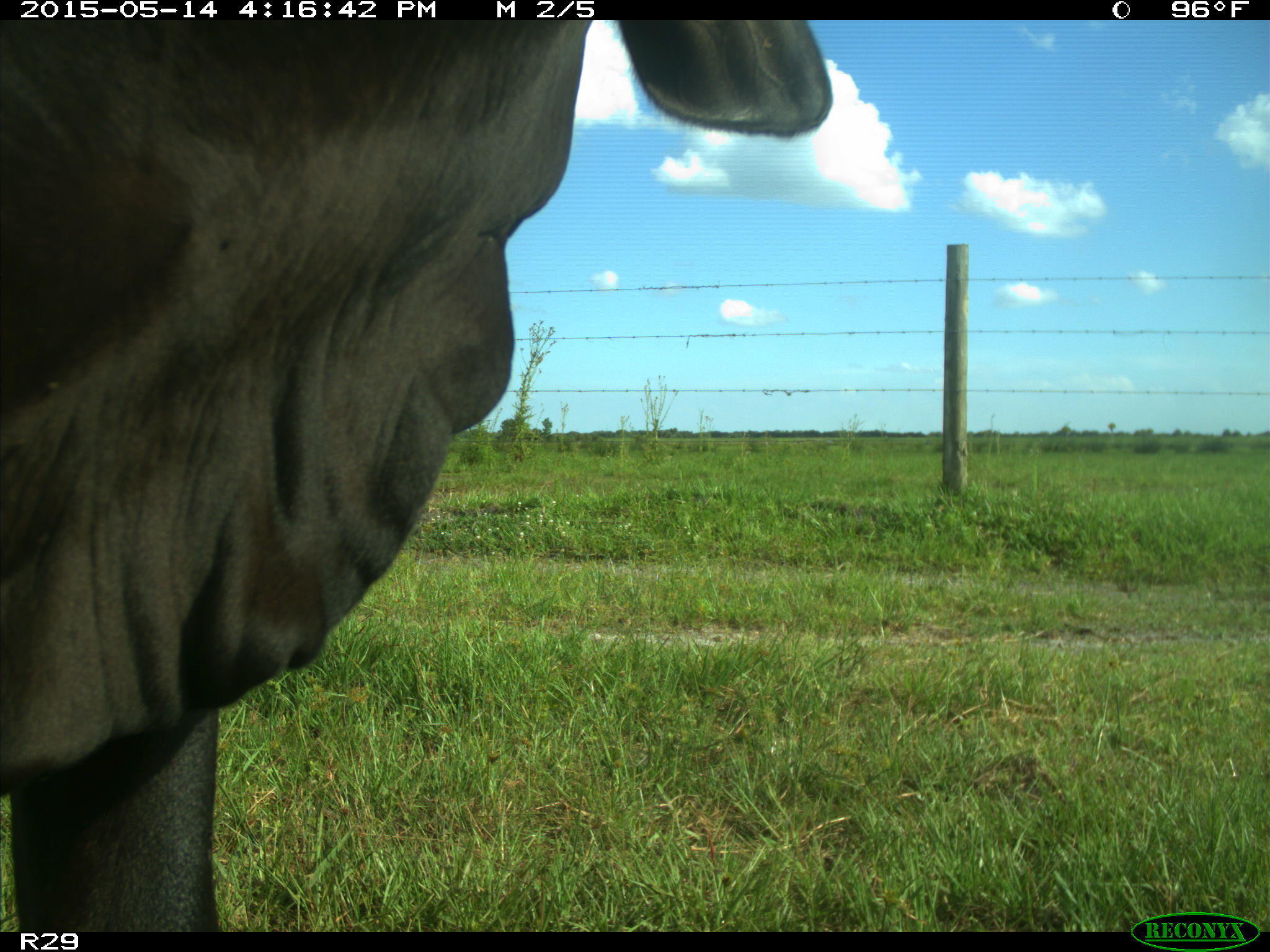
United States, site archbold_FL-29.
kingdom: Animalia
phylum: Chordata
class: Mammalia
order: Artiodactyla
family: Bovidae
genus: Bos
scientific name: Bos taurus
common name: domestic cow